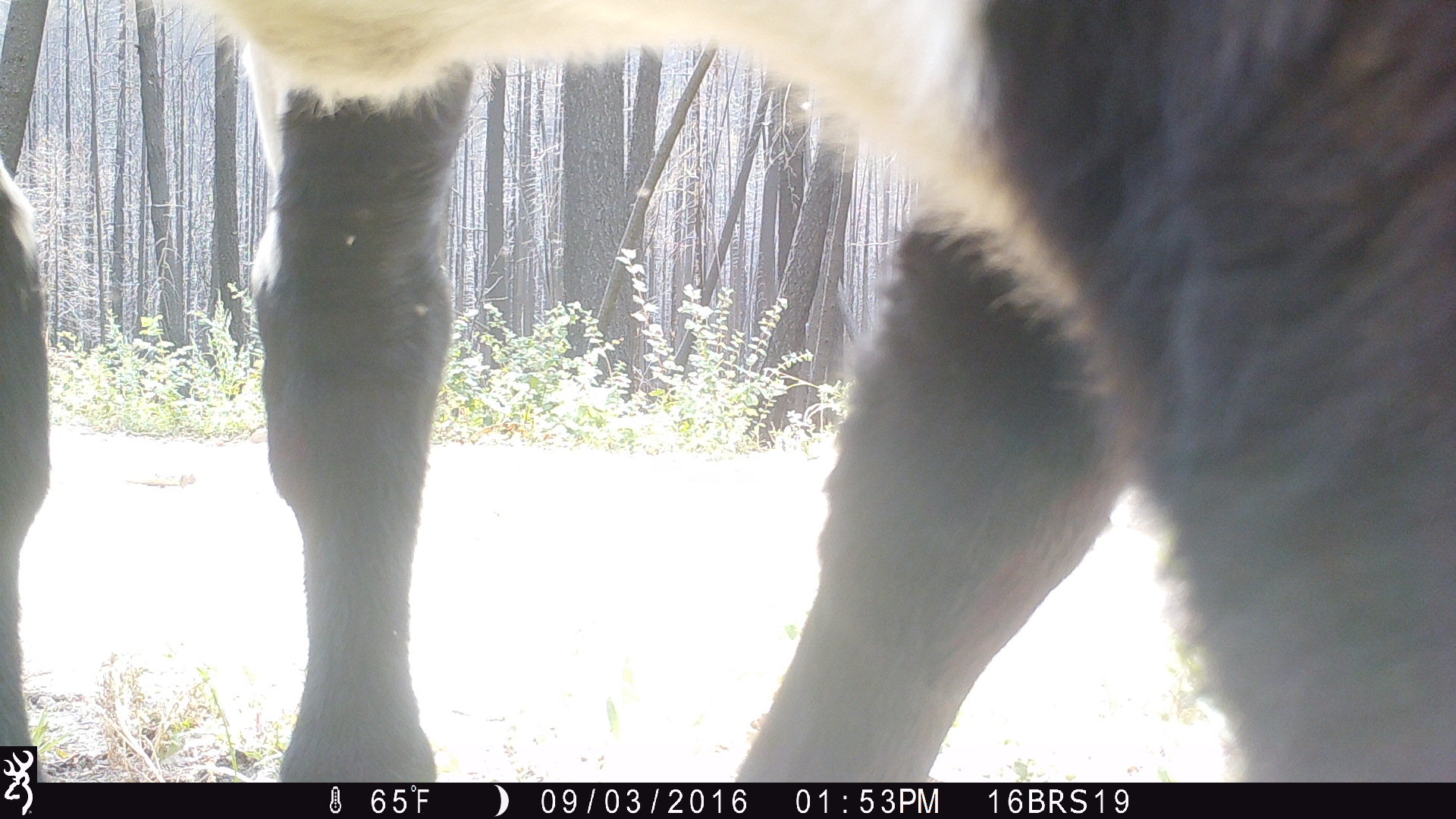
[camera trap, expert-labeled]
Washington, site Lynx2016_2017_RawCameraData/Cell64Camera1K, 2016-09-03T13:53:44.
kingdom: Animalia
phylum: Chordata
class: Mammalia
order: Artiodactyla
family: Bovidae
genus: Bos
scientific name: Bos taurus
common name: domestic cattle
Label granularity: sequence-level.